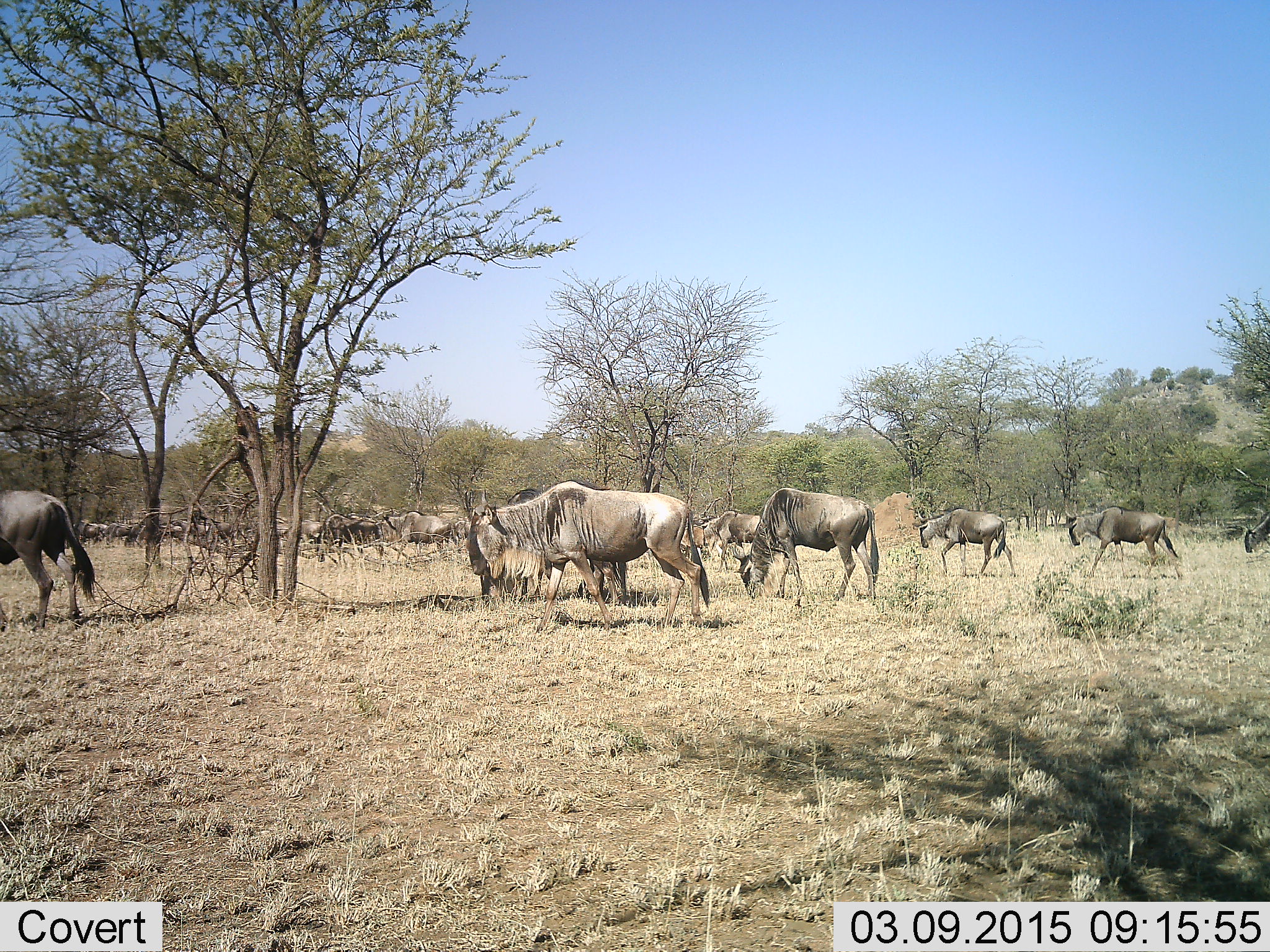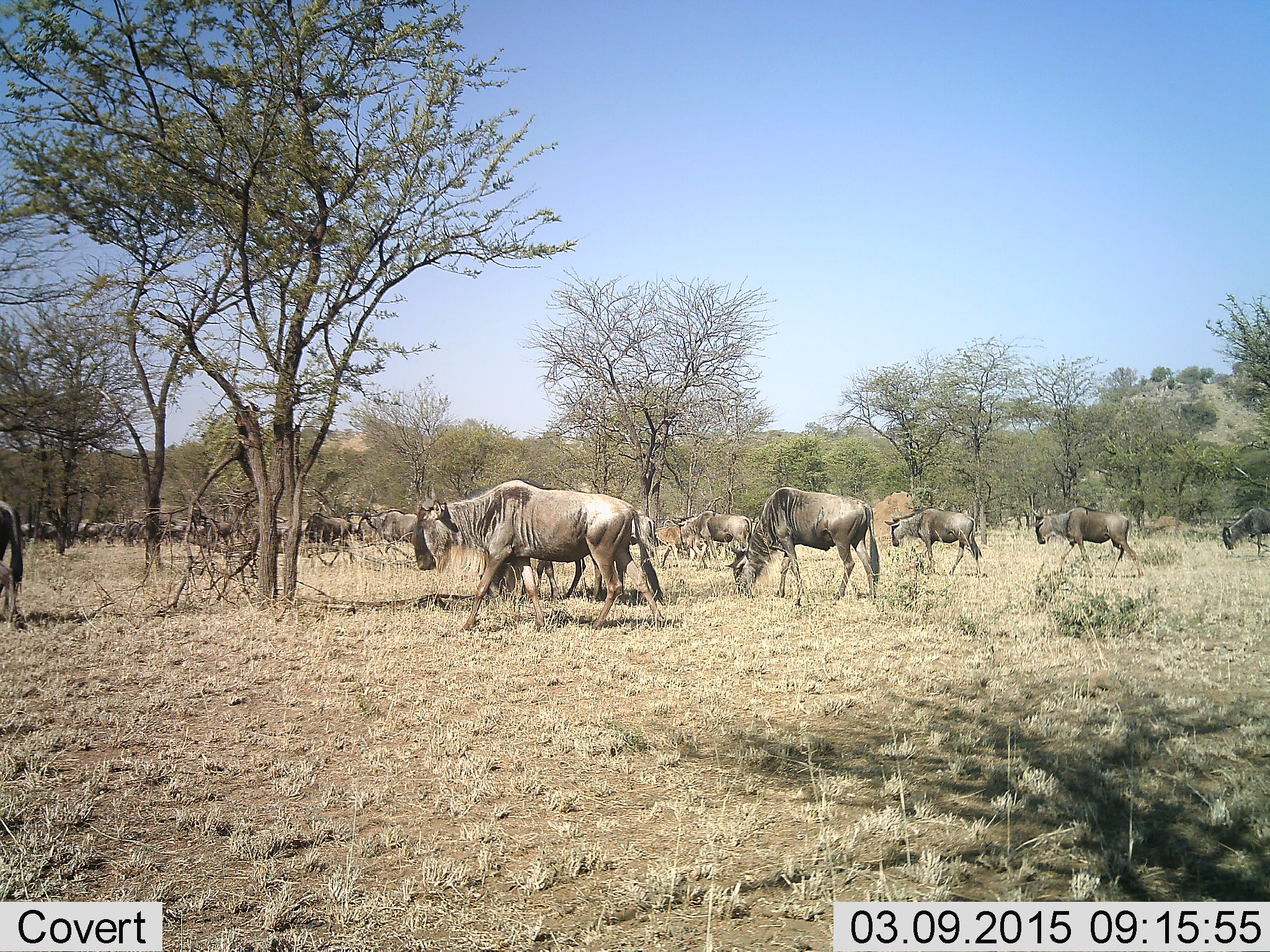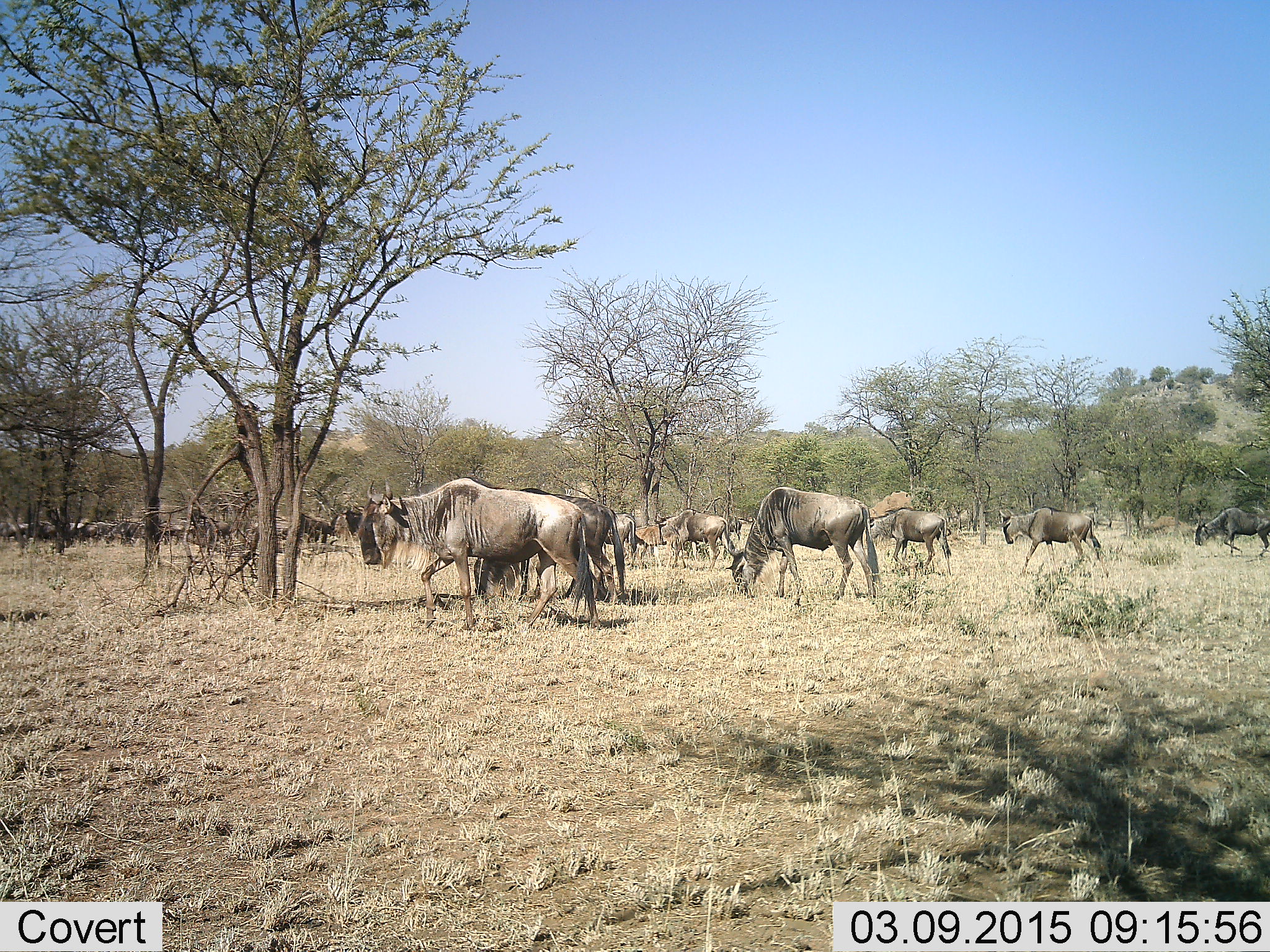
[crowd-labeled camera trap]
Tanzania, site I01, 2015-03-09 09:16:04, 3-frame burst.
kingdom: Animalia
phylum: Chordata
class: Mammalia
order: Artiodactyla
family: Bovidae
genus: Connochaetes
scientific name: Connochaetes taurinus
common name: blue wildebeest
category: wildebeest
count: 11-50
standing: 10%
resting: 0%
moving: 100%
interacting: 0%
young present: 30%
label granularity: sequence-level